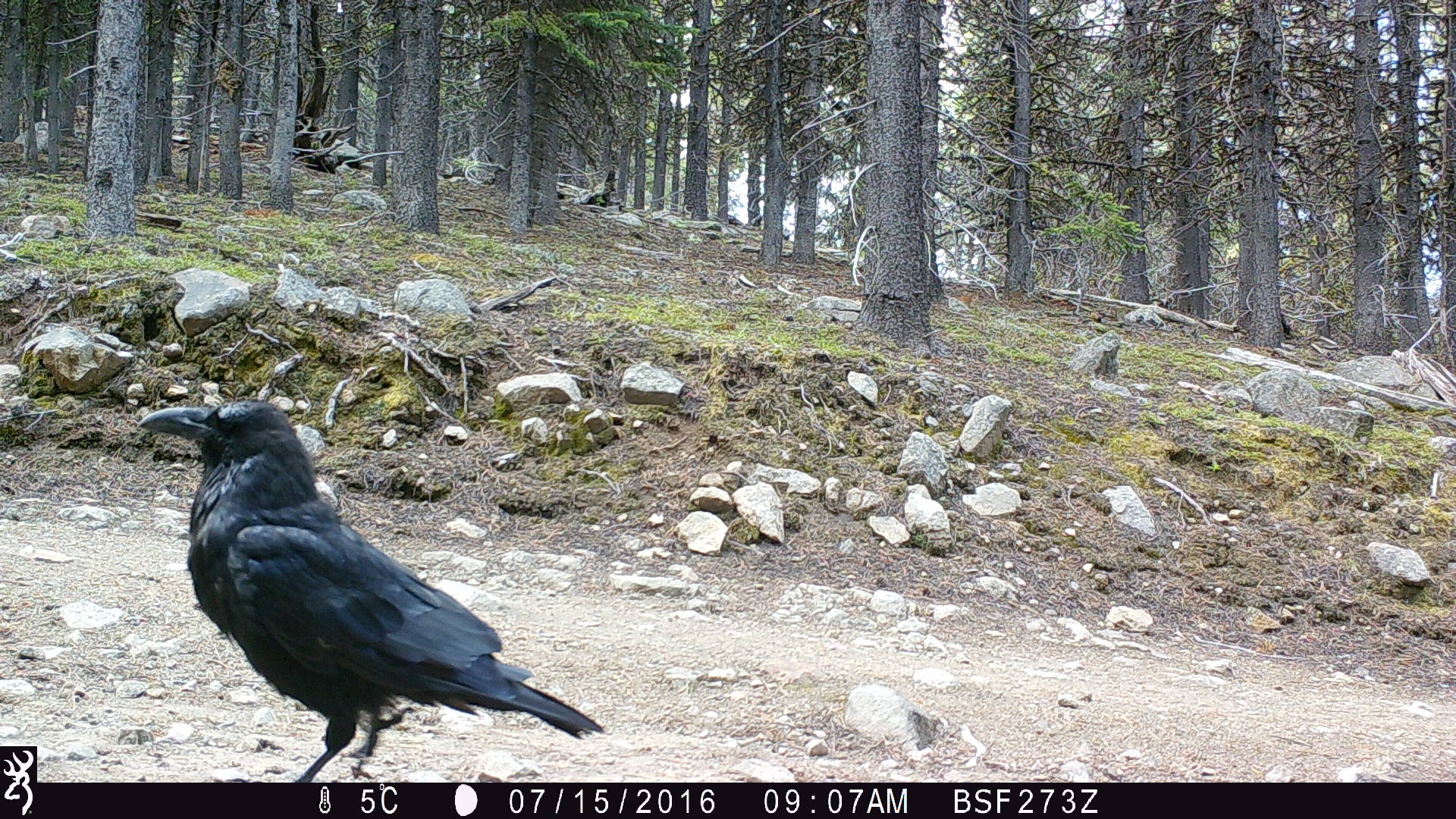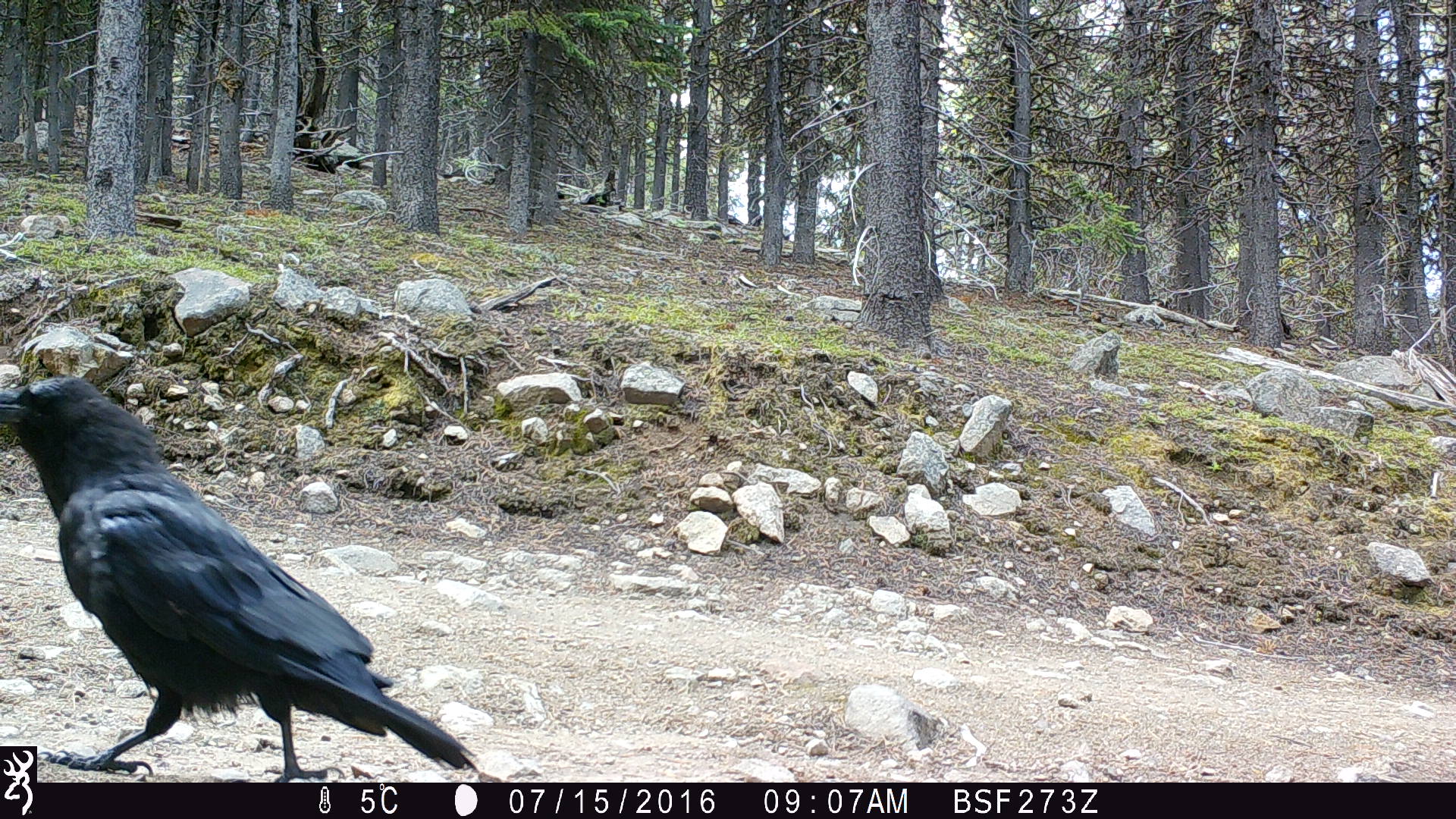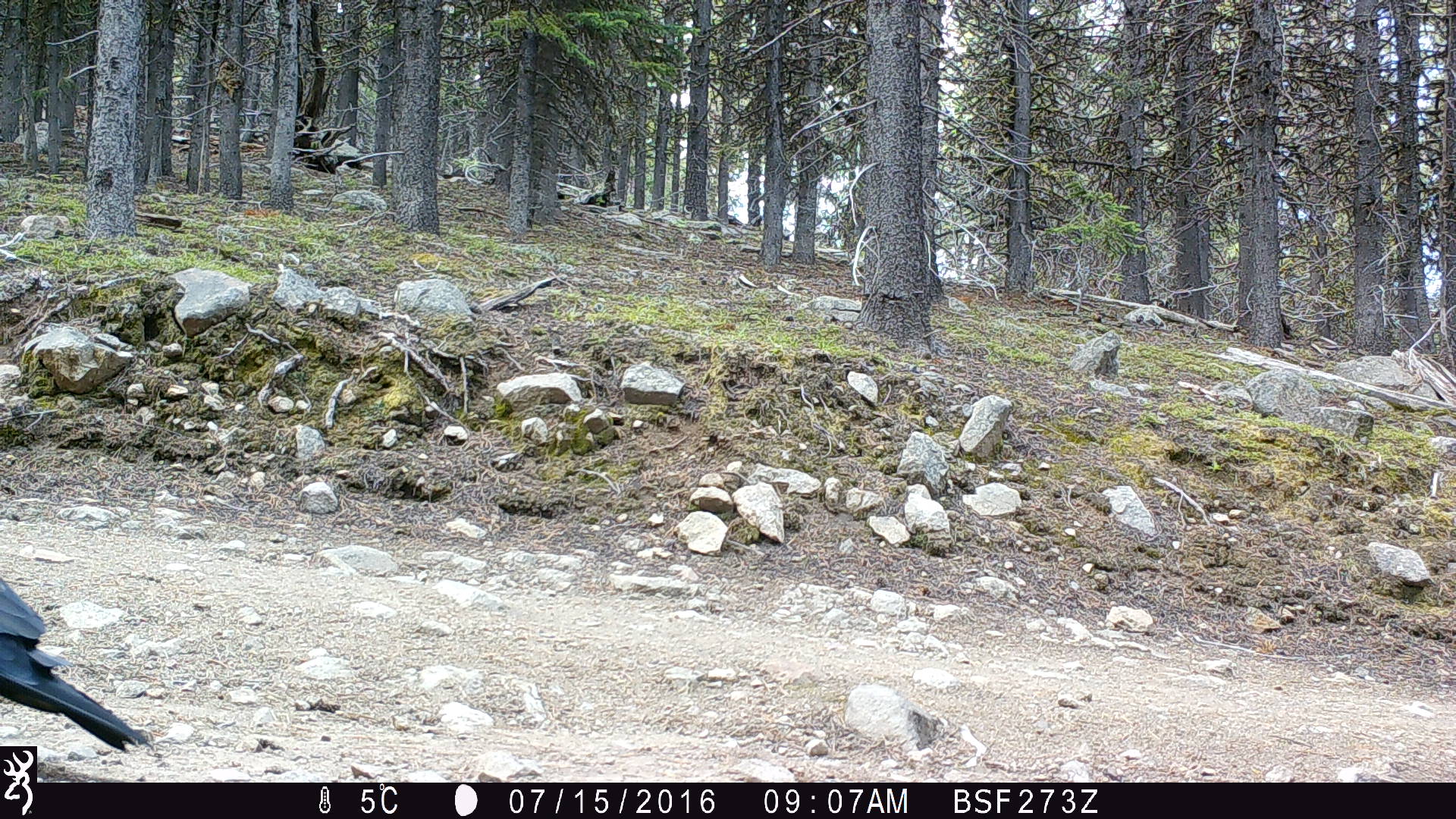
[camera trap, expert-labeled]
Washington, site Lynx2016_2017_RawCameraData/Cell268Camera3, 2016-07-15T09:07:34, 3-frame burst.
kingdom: Animalia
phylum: Chordata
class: Aves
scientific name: Aves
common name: birds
Aves (birds). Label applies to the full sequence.